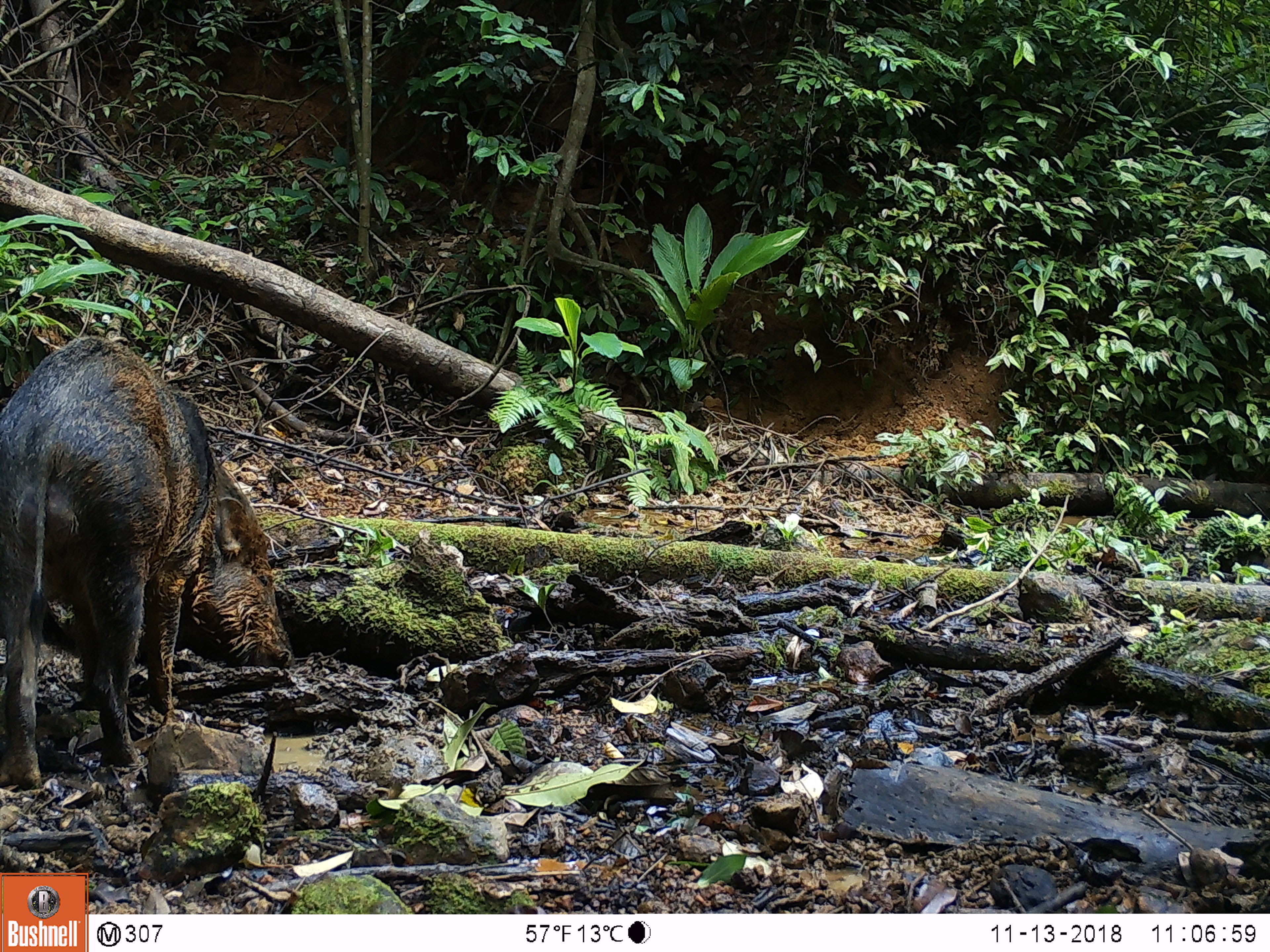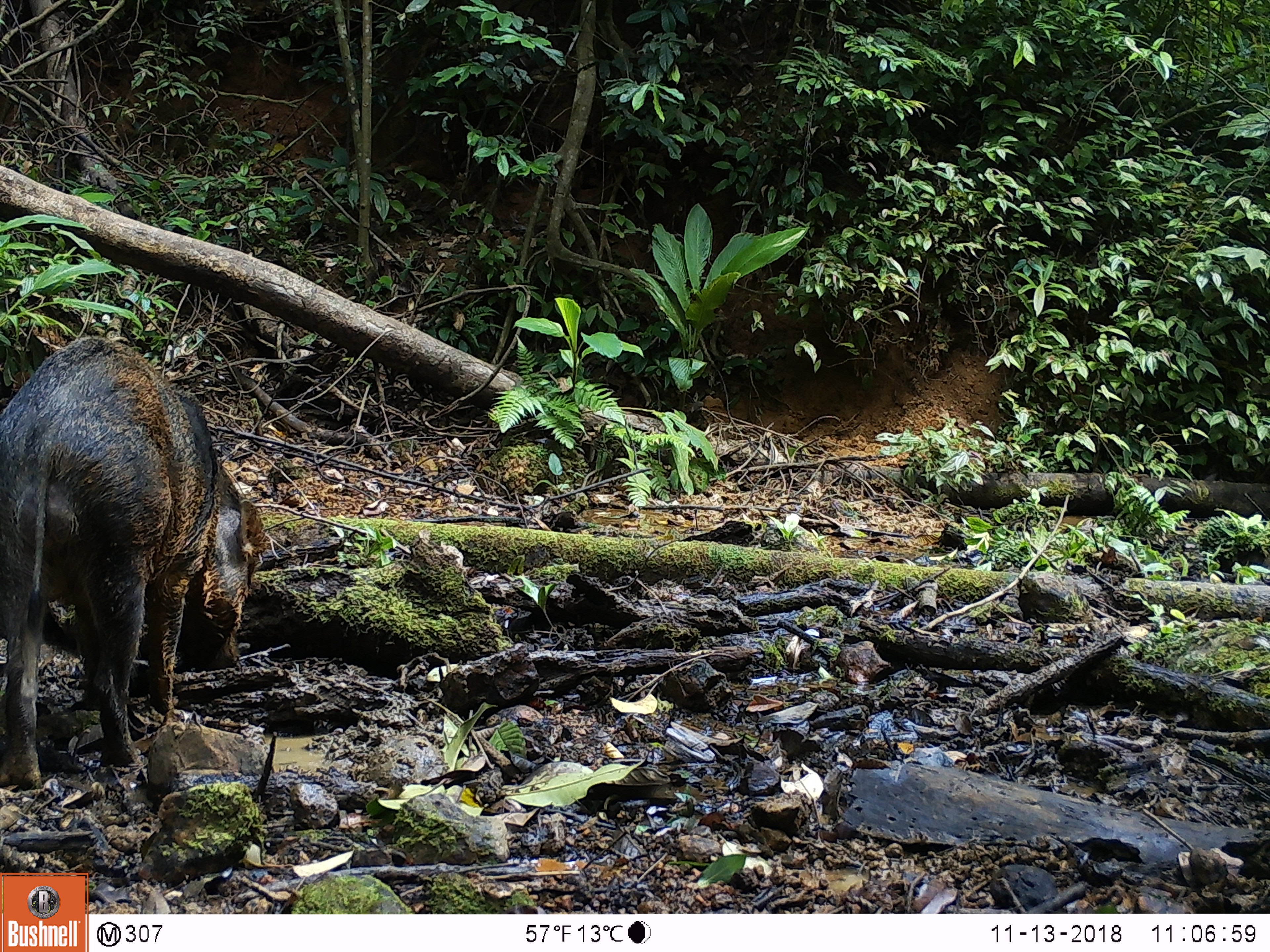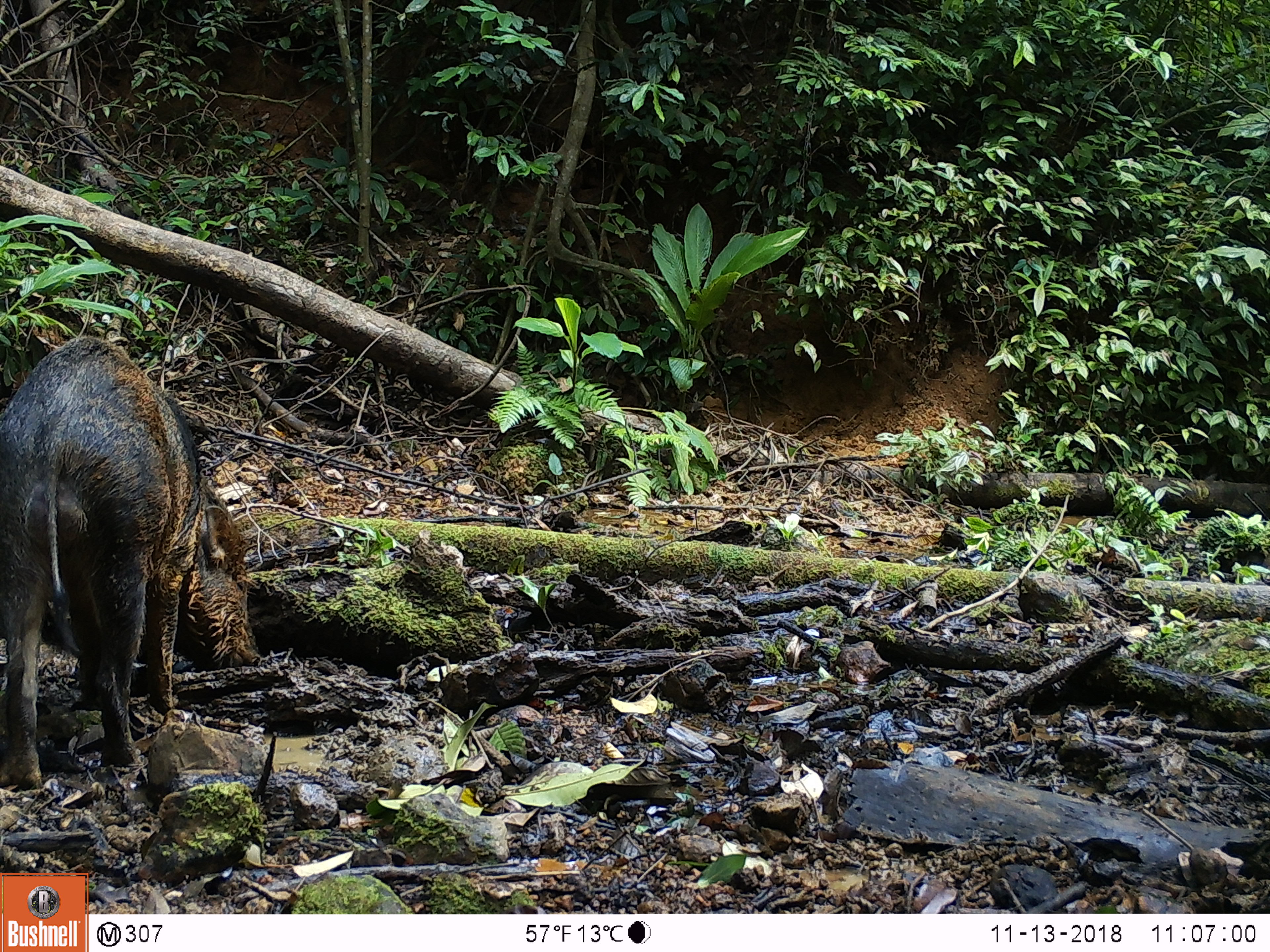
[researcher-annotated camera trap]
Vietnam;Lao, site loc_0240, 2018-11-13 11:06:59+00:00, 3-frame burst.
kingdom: Animalia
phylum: Chordata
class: Mammalia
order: Artiodactyla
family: Suidae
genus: Sus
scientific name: Sus scrofa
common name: eurasian wild pig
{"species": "eurasian wild pig (Sus scrofa)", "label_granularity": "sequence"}